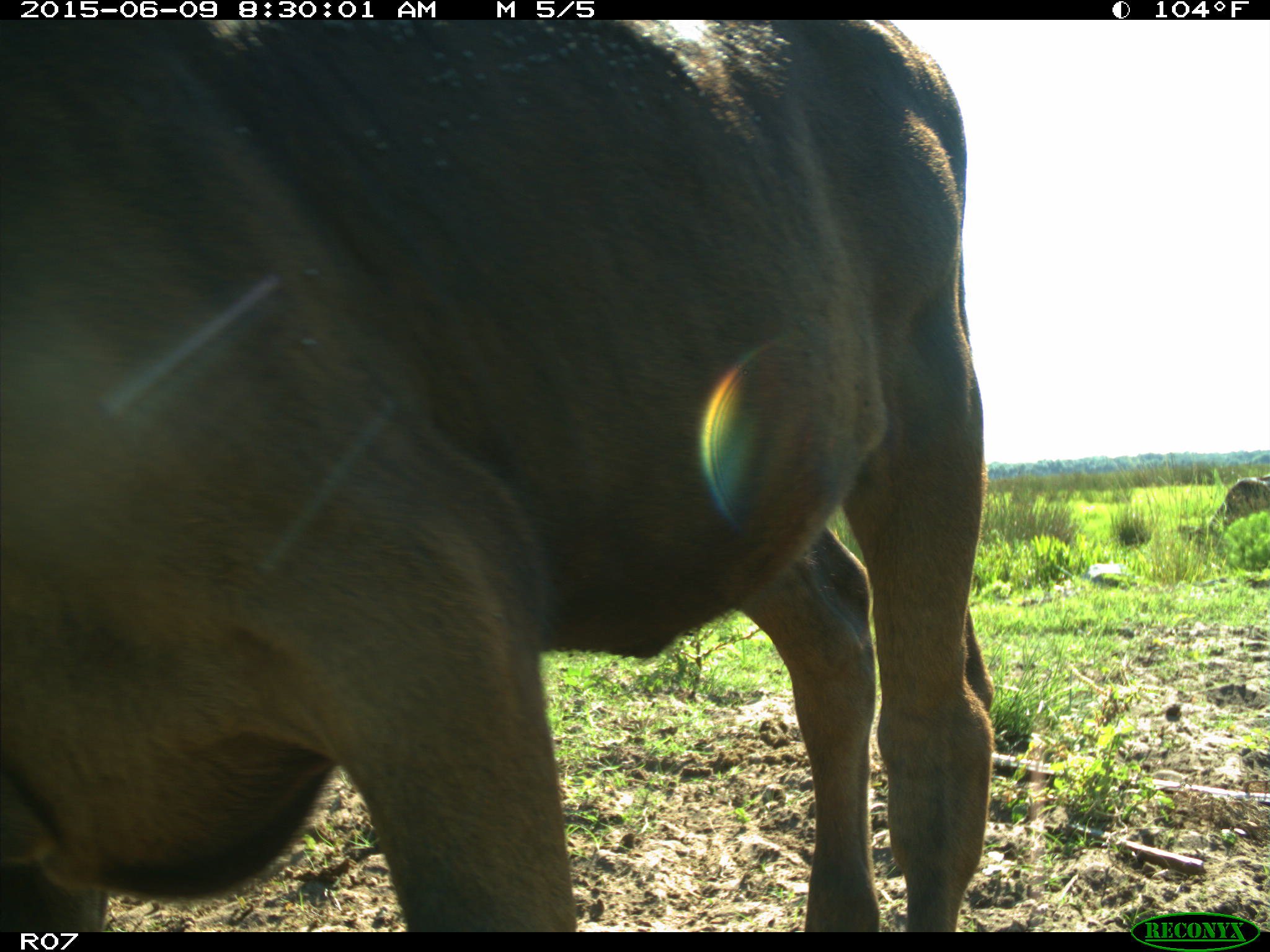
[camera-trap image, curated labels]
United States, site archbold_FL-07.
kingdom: Animalia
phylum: Chordata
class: Mammalia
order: Artiodactyla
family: Bovidae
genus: Bos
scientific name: Bos taurus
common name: domestic cow